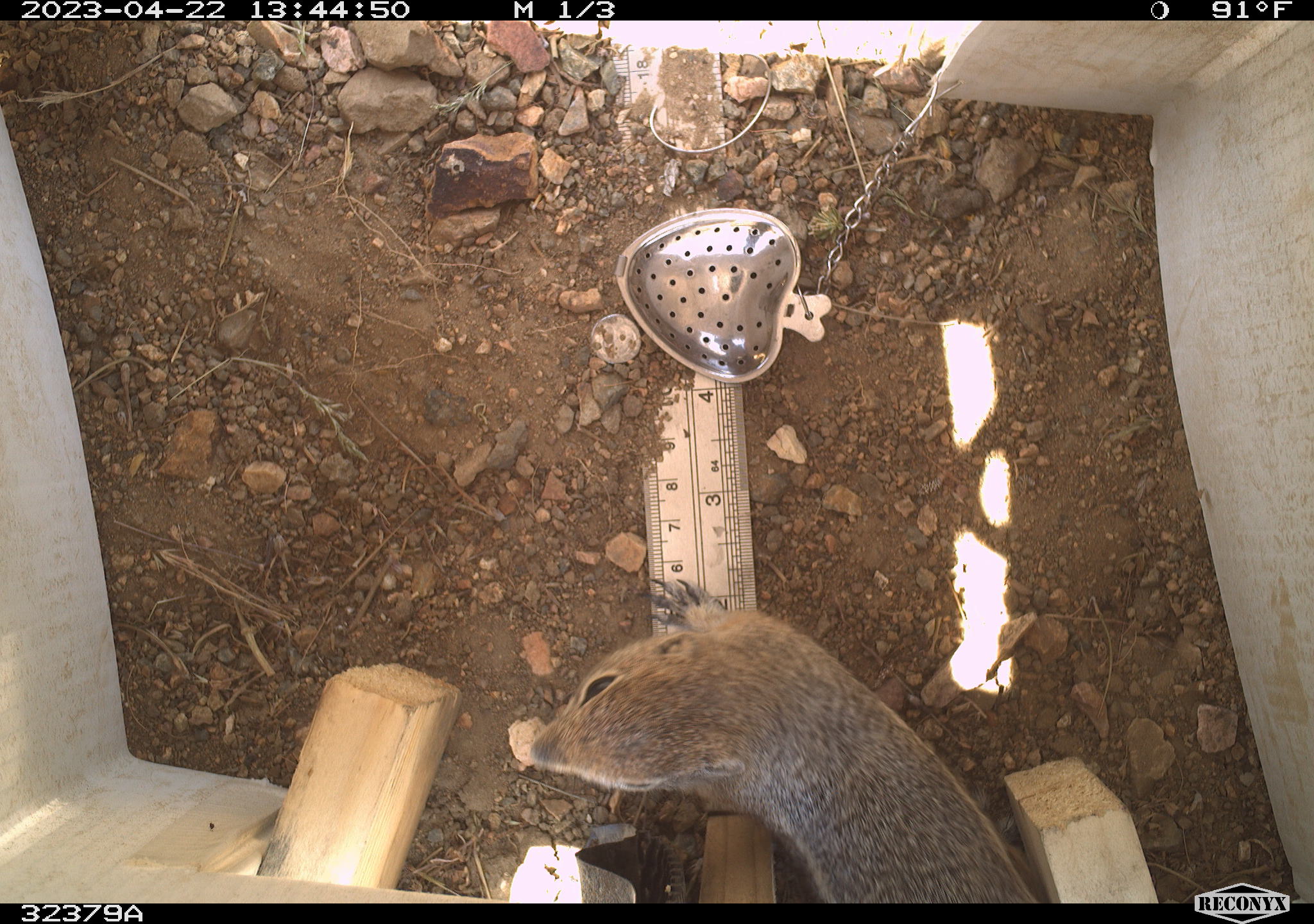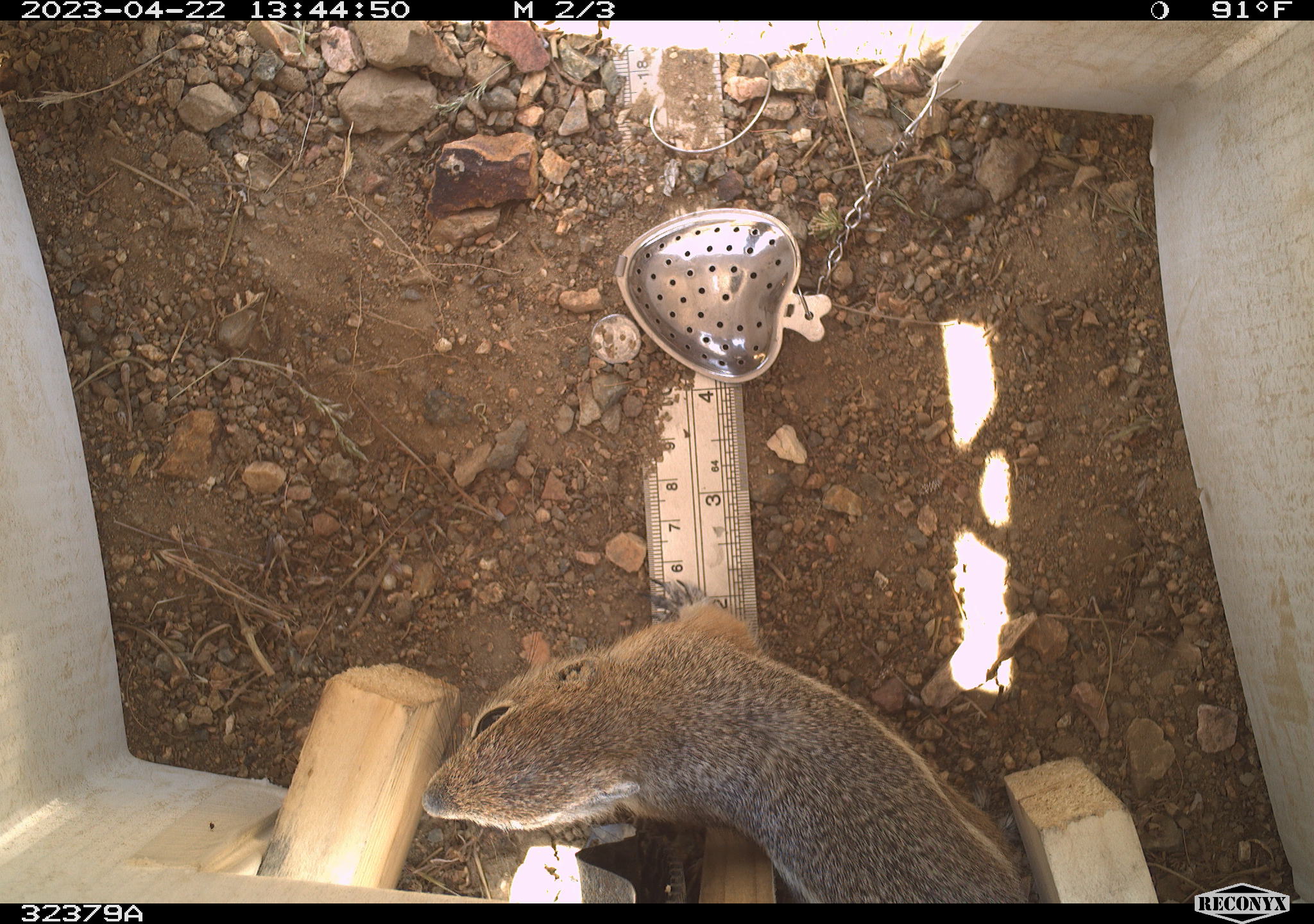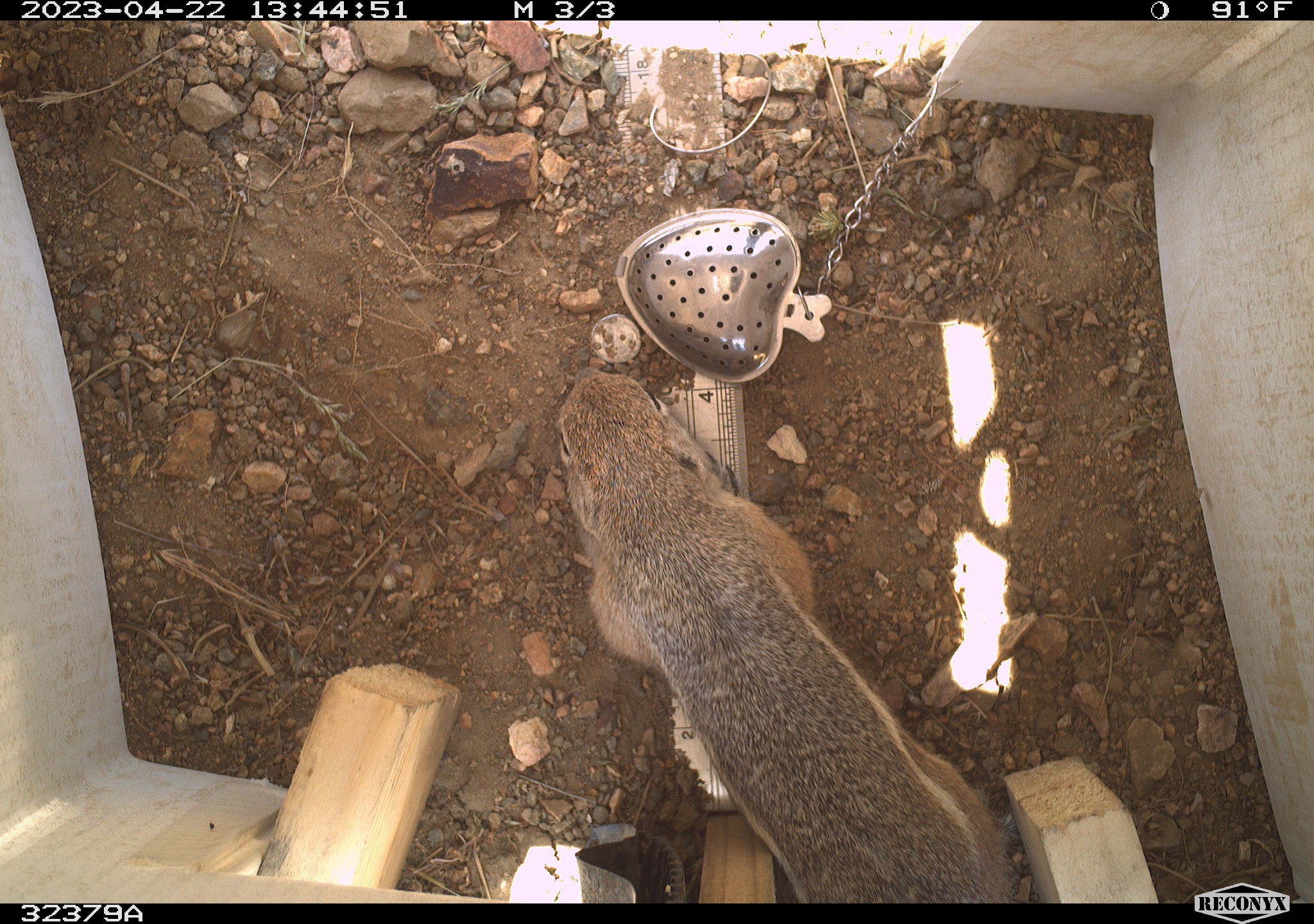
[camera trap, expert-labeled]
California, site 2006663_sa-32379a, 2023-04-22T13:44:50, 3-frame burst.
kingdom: Animalia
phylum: Chordata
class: Mammalia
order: Rodentia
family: Sciuridae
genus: Ammospermophilus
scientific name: Ammospermophilus leucurus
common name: white-tailed antelope squirrel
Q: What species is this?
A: White-tailed antelope squirrel (Ammospermophilus leucurus).